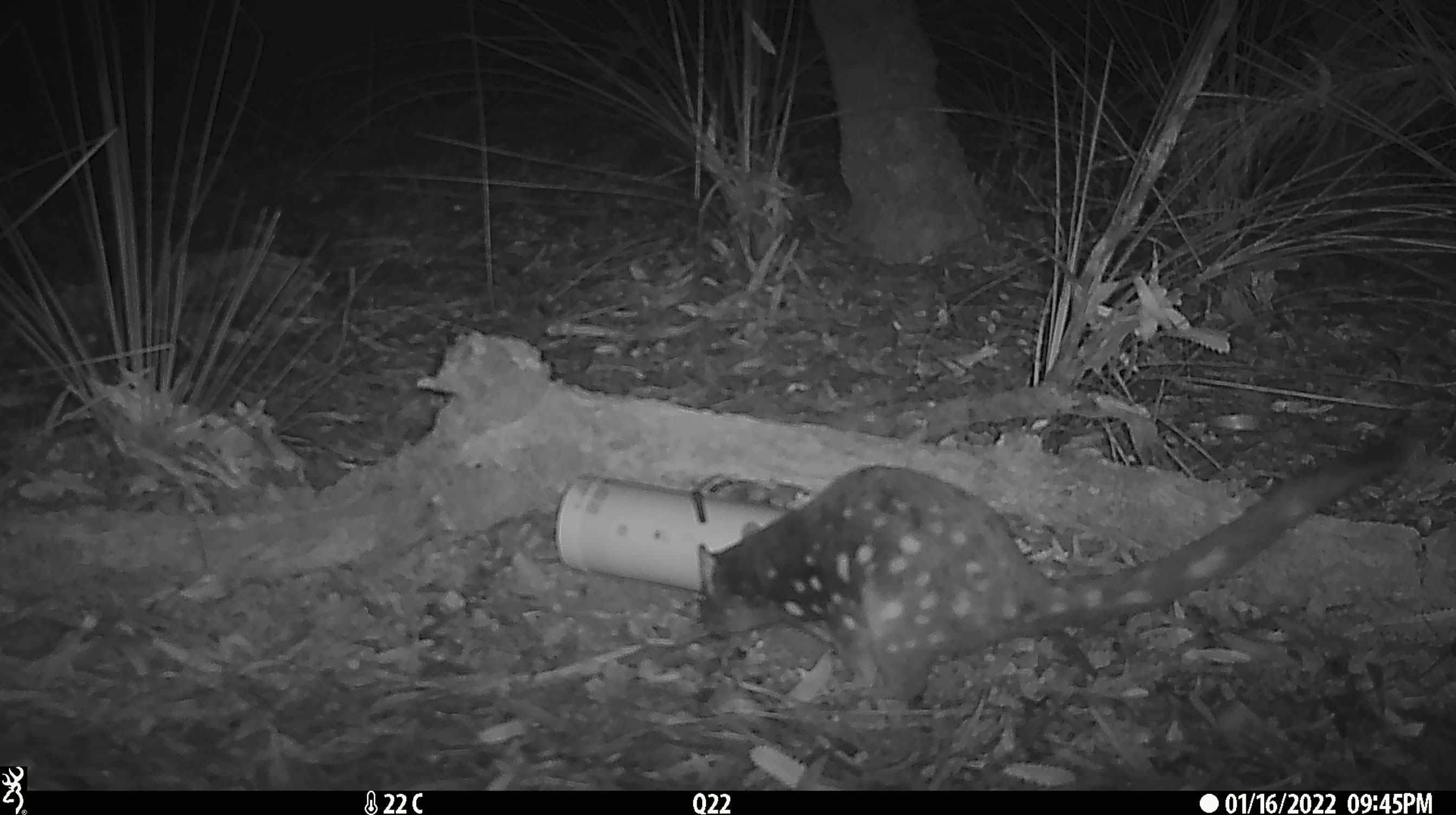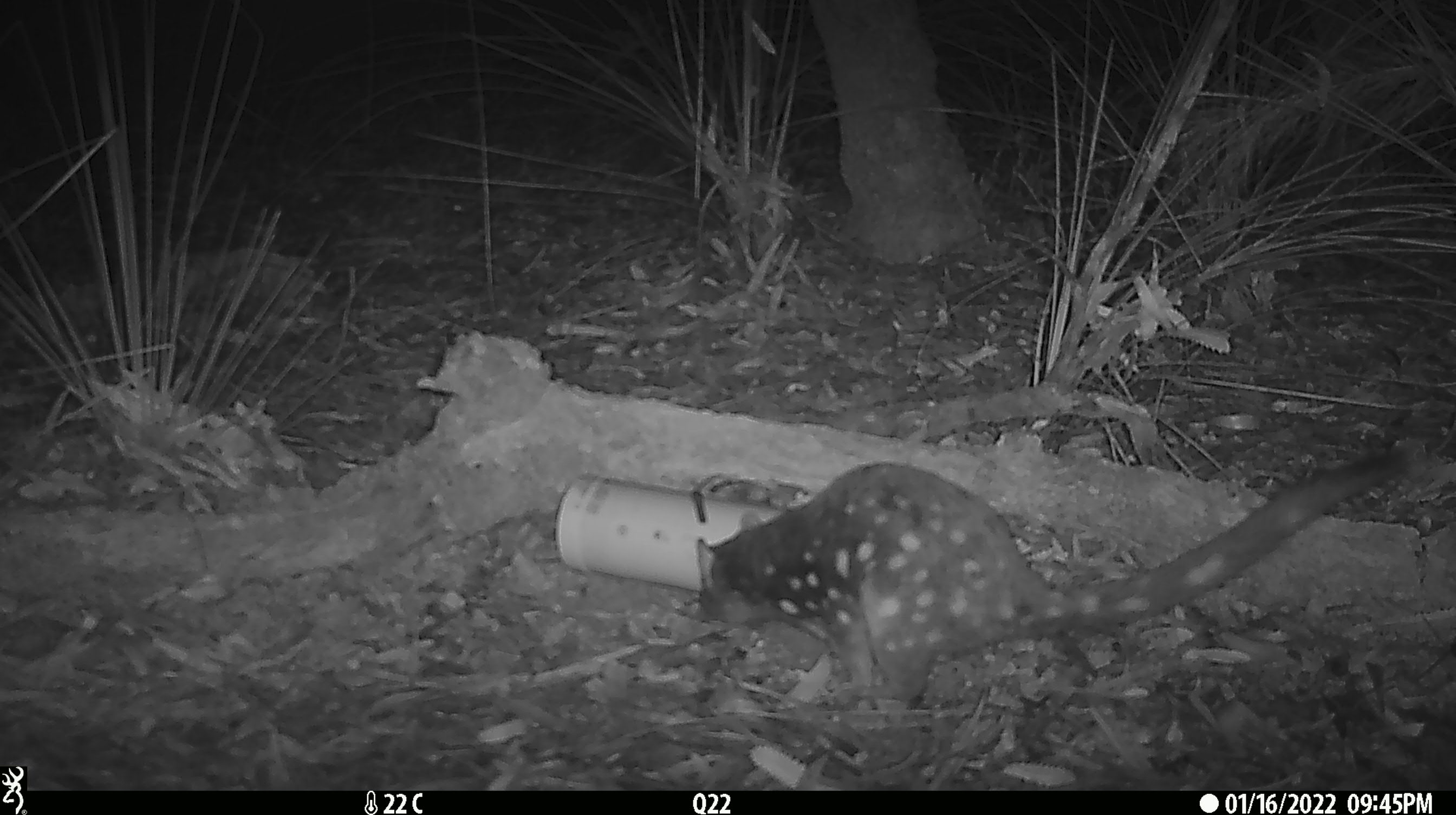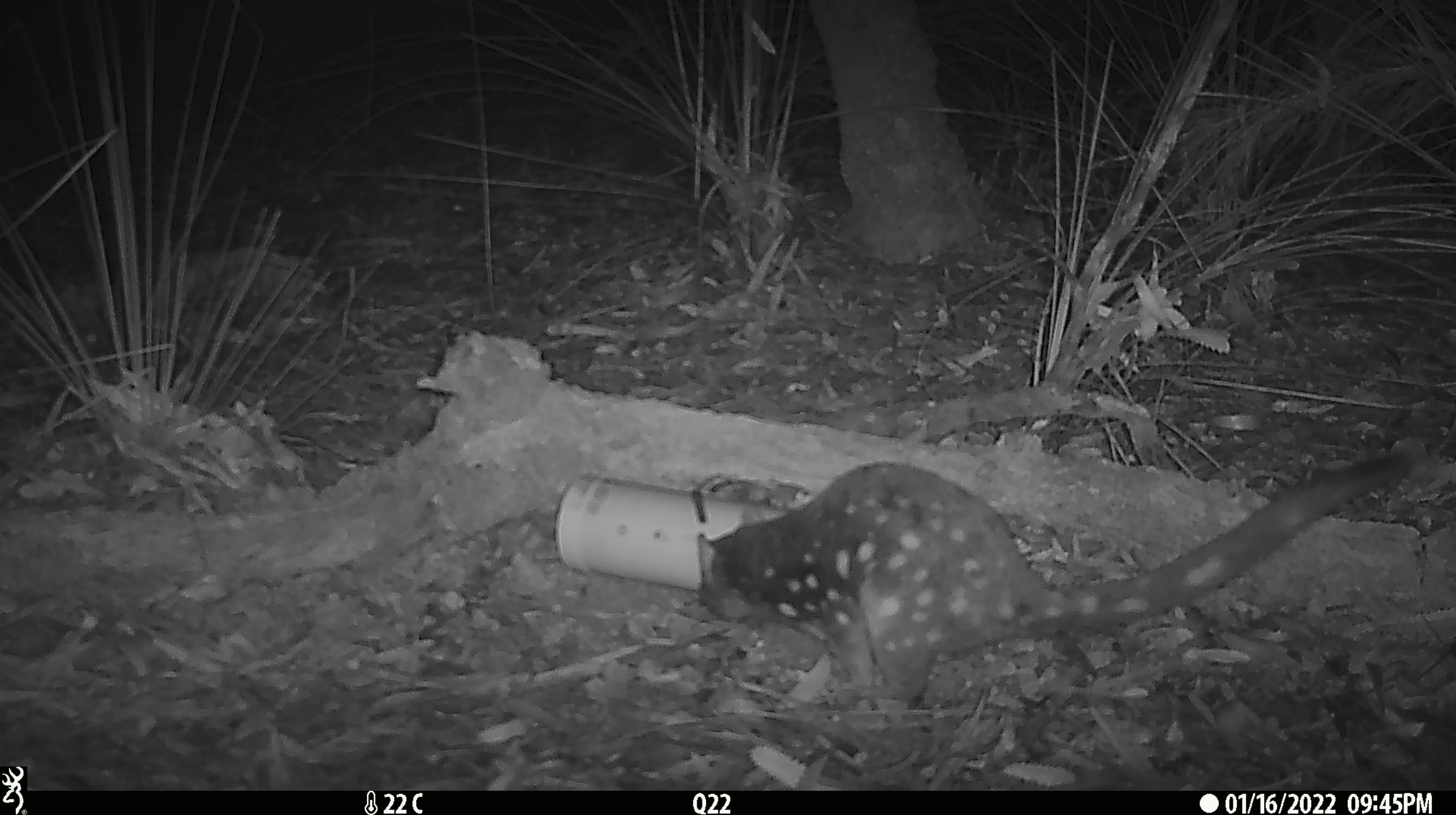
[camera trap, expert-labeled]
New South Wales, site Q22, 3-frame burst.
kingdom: Animalia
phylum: Chordata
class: Mammalia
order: Dasyuromorphia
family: Dasyuridae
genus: Dasyurus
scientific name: Dasyurus maculatus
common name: spotted-tailed quoll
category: quoll